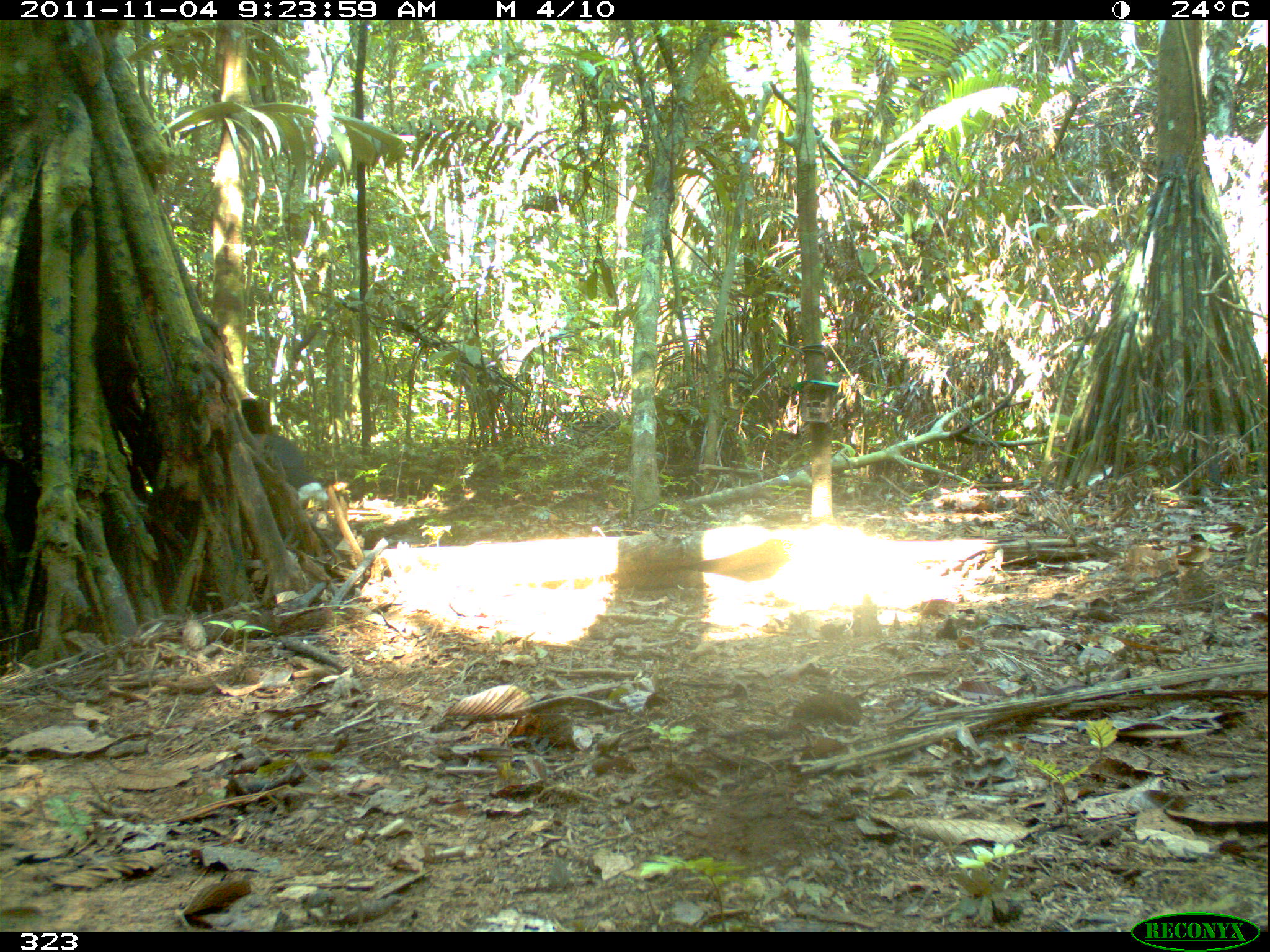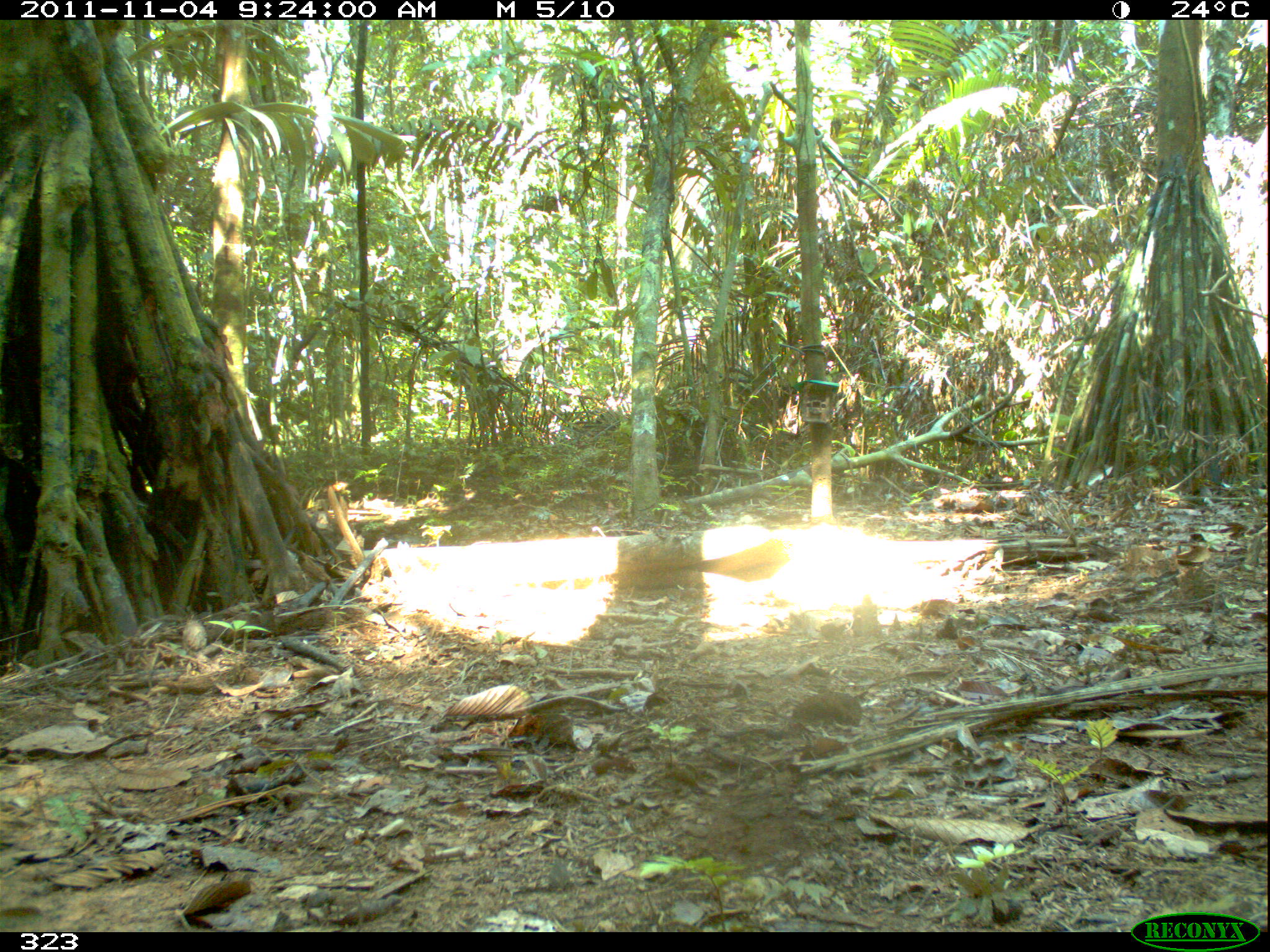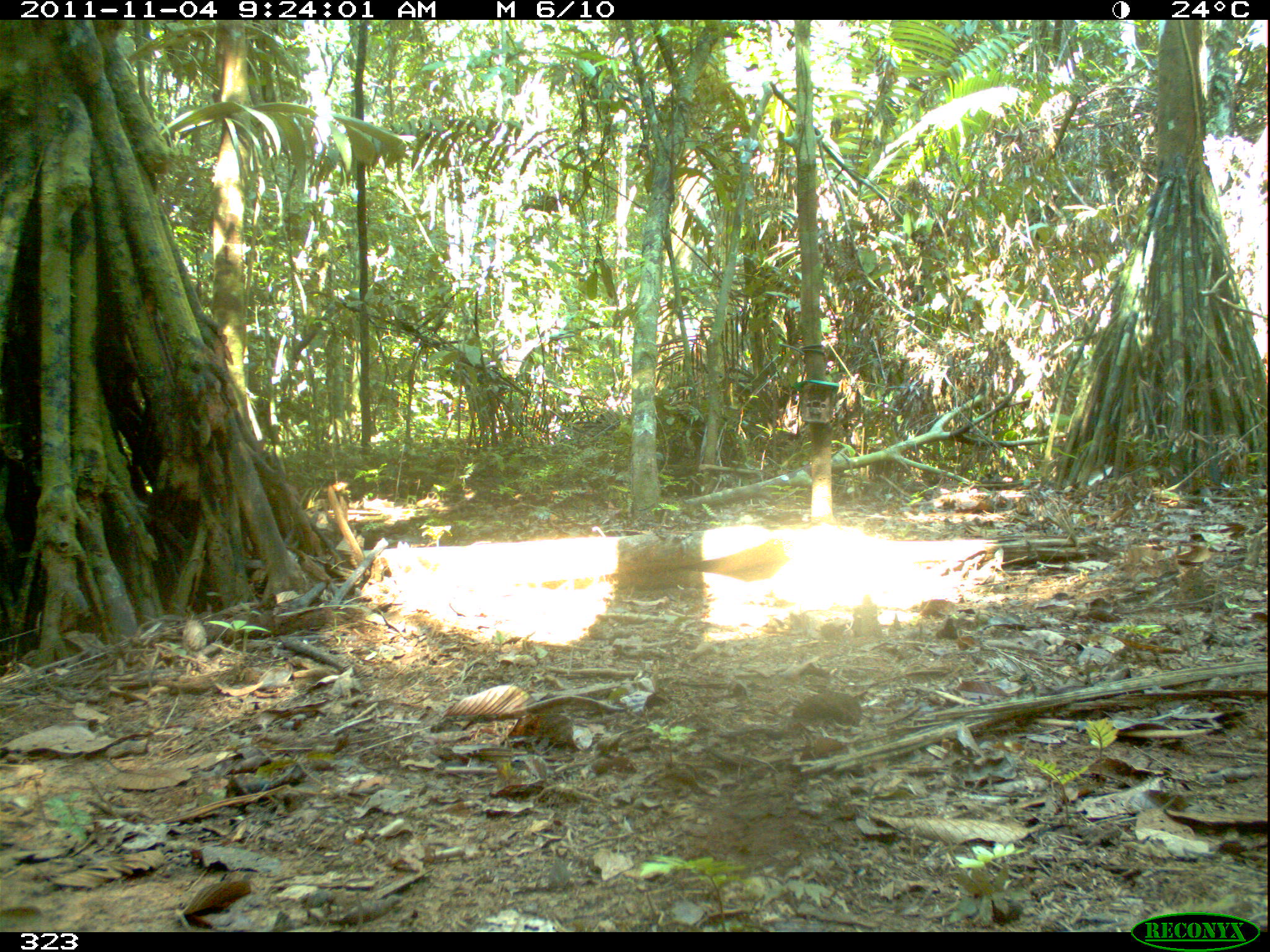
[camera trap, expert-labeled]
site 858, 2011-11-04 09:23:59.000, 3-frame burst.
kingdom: Animalia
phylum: Chordata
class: Aves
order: Galliformes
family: Cracidae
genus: Mitu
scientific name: Mitu tuberosum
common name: razor-billed curassow